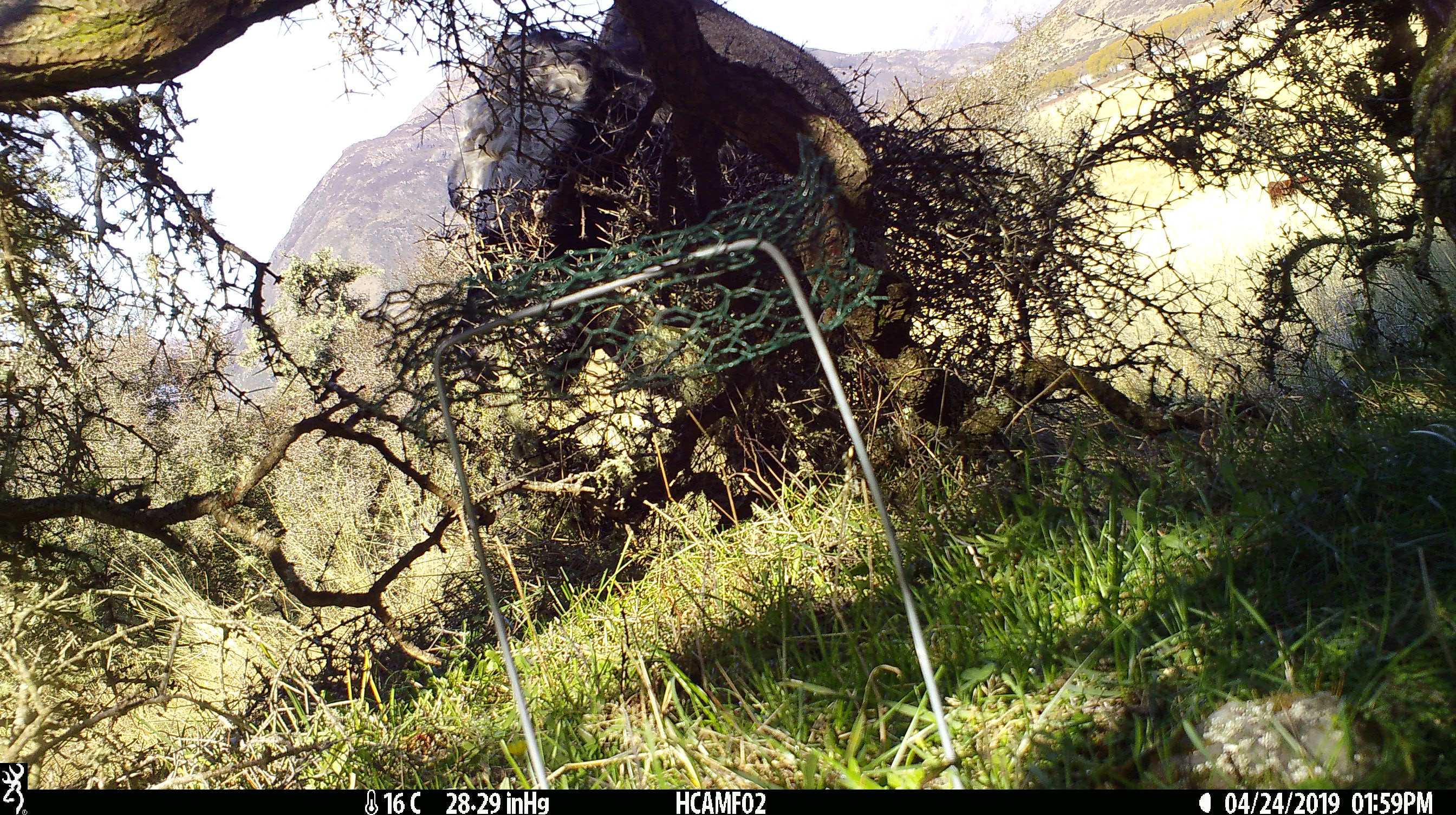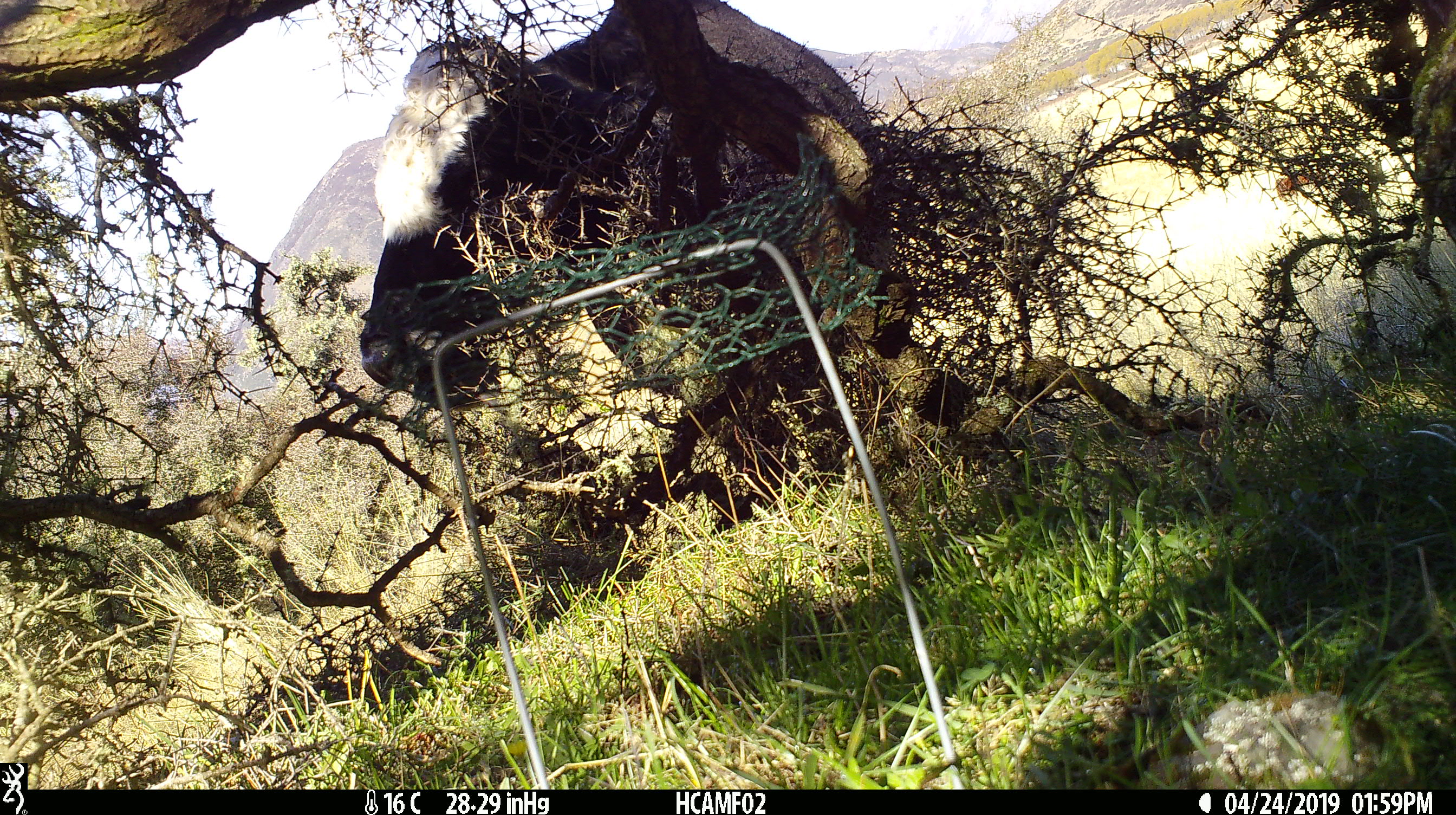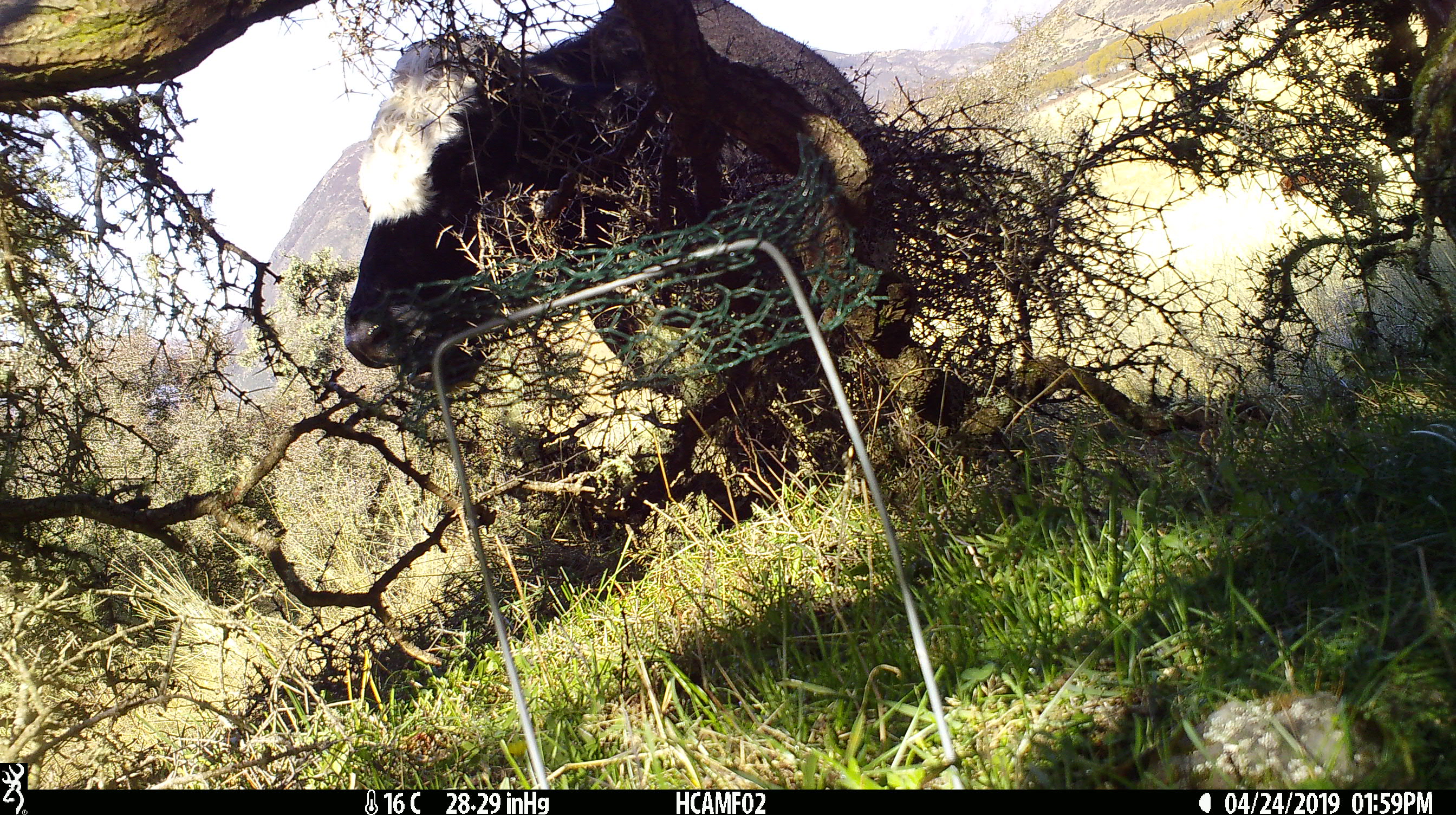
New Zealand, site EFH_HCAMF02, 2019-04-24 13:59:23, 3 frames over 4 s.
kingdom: Animalia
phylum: Chordata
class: Mammalia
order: Artiodactyla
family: Bovidae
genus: Bos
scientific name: Bos taurus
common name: domestic cow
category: cow